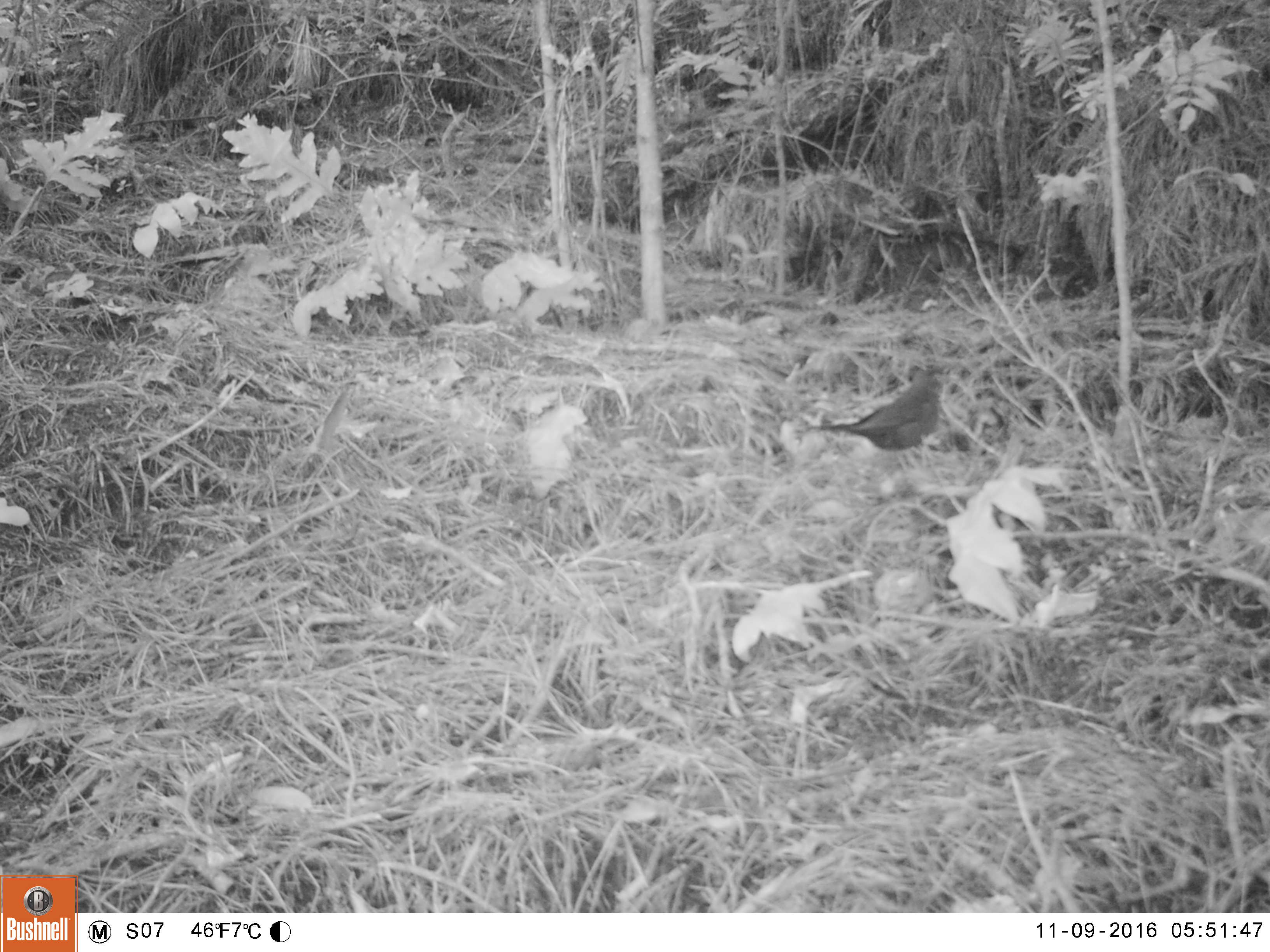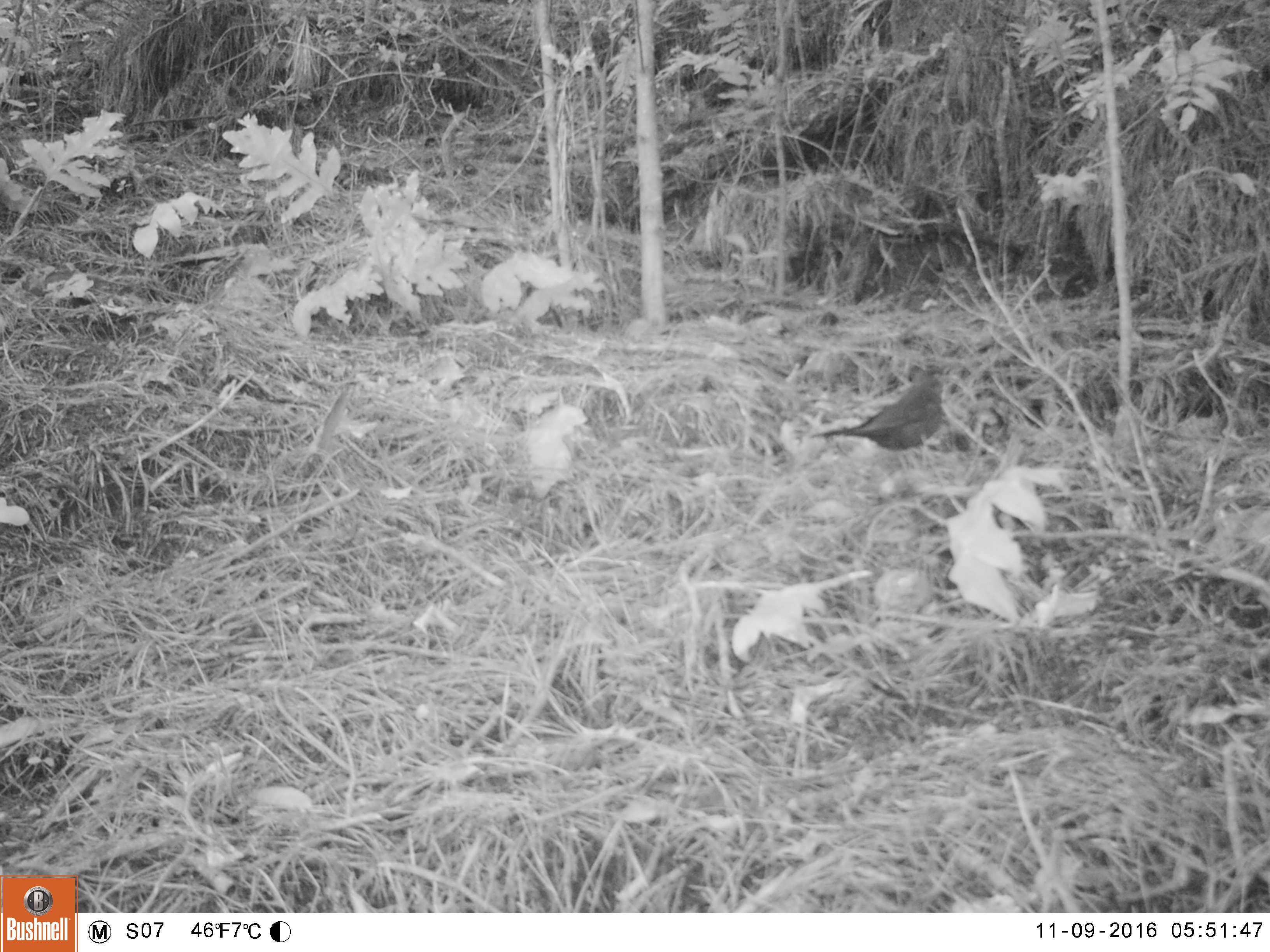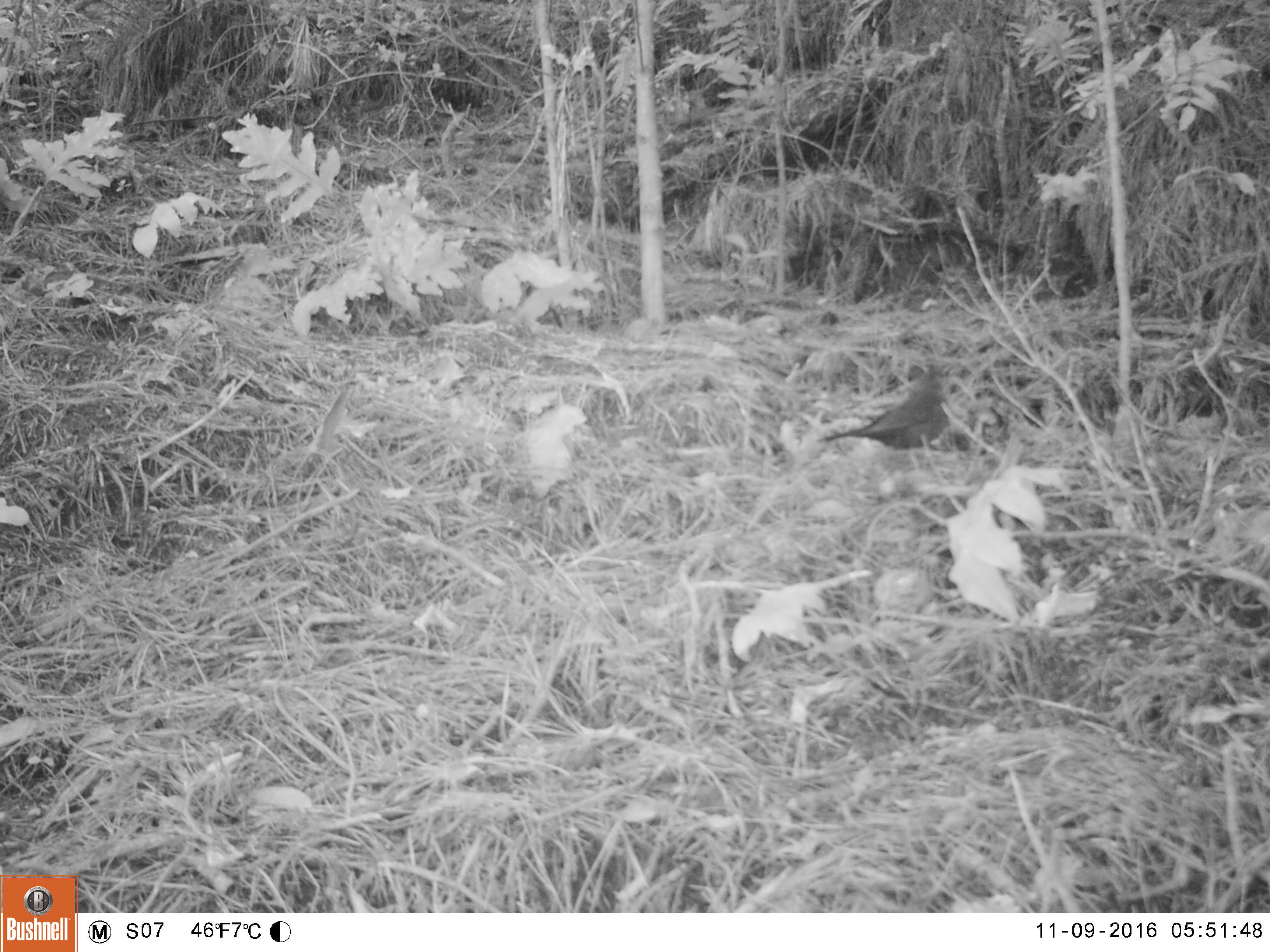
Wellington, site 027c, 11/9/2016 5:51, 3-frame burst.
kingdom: Animalia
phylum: Chordata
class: Aves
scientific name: Aves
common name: bird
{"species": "bird (Aves)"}